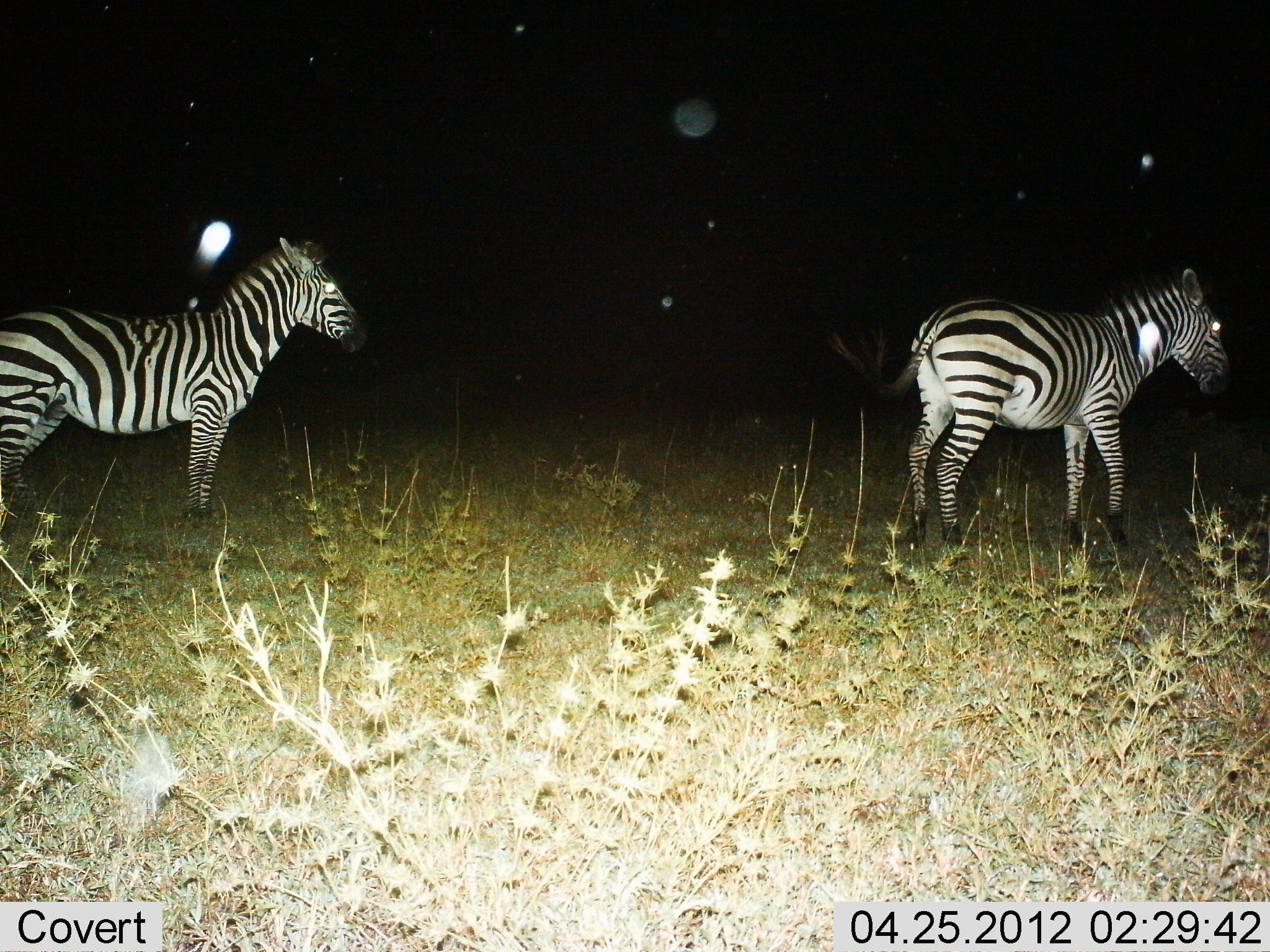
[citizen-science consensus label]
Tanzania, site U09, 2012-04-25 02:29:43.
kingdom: Animalia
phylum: Chordata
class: Mammalia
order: Perissodactyla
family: Equidae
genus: Equus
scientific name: Equus quagga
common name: plains zebra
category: zebra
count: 2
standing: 100%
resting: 0%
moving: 12%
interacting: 0%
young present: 0%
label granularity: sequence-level